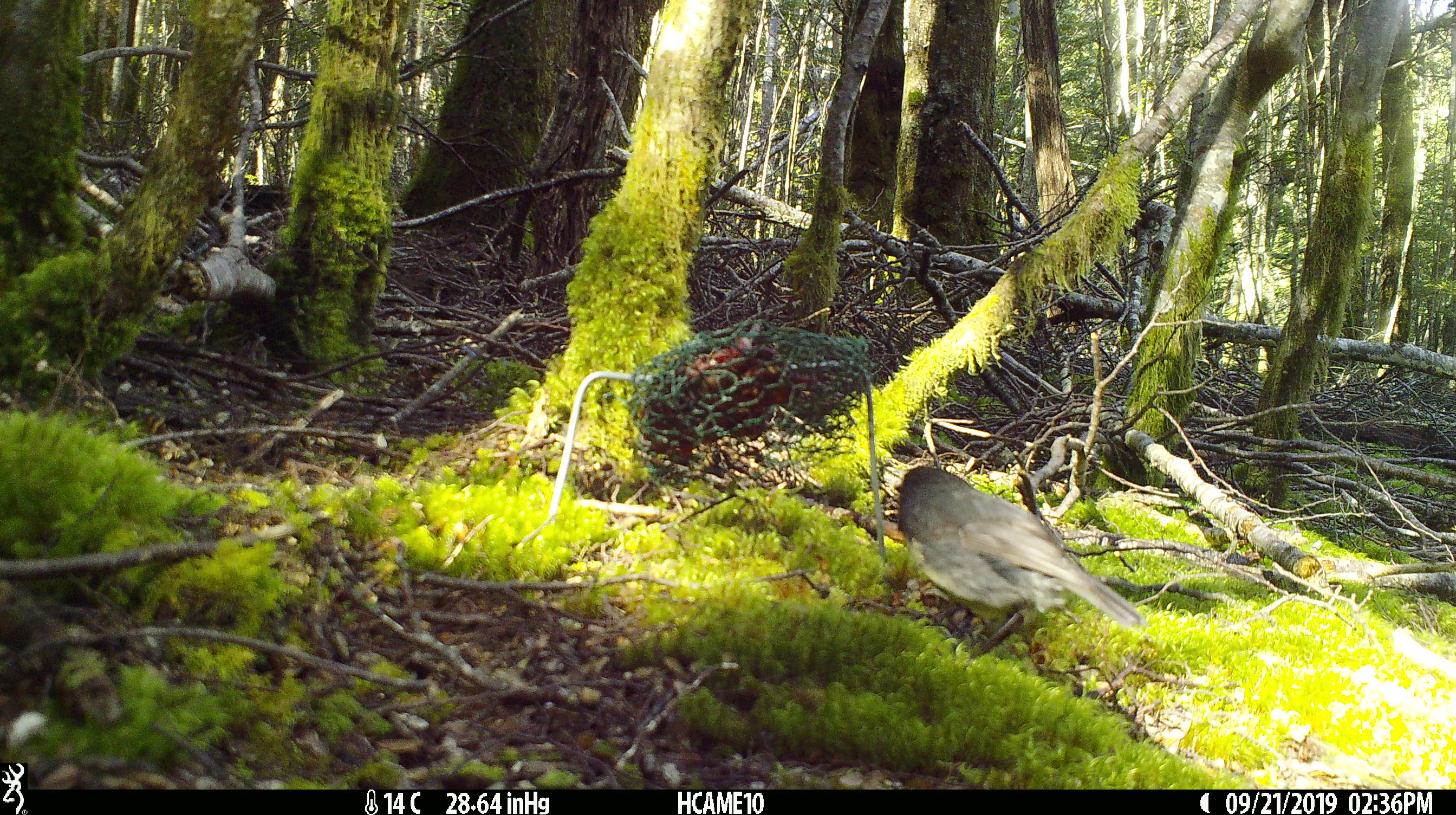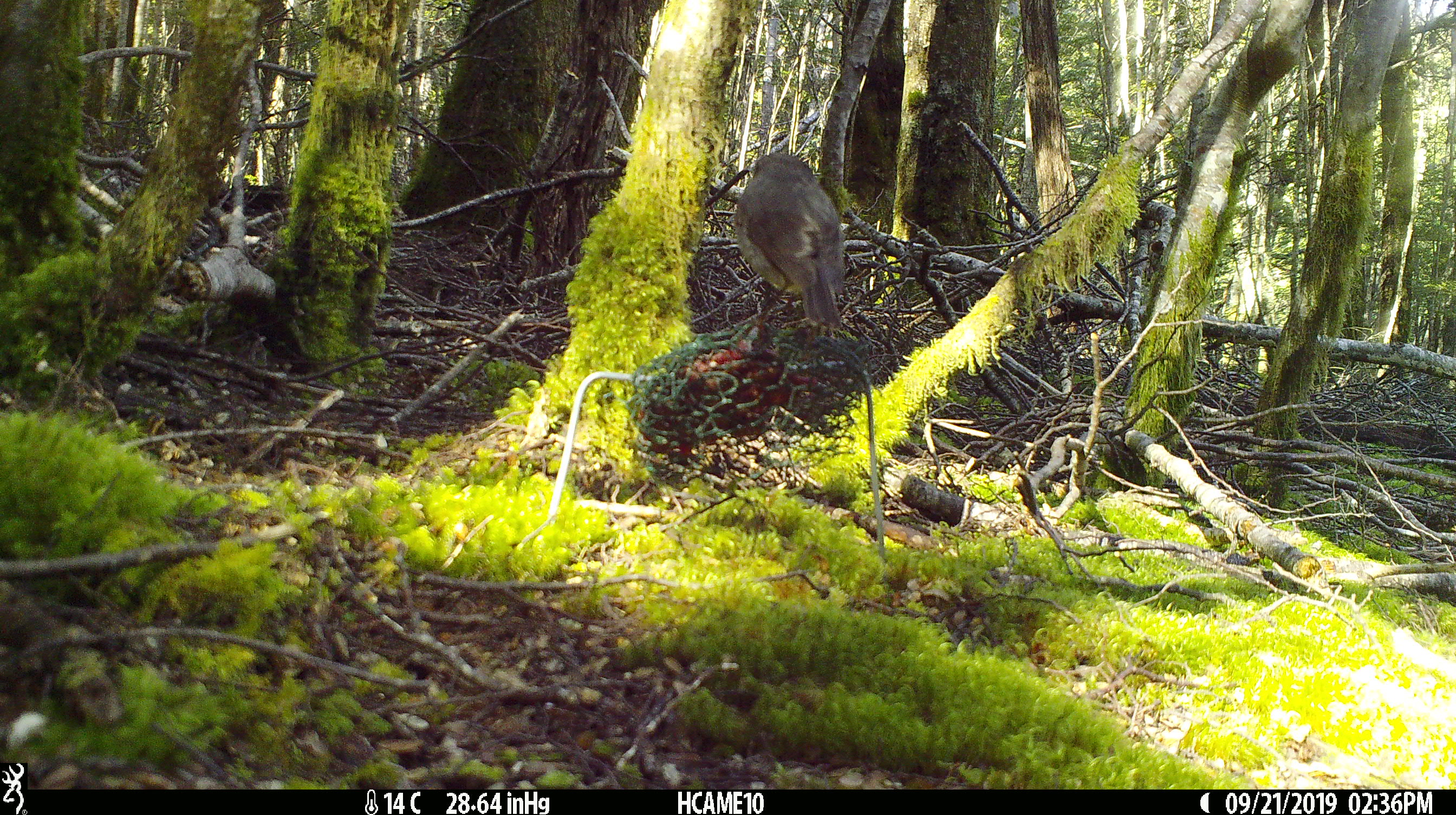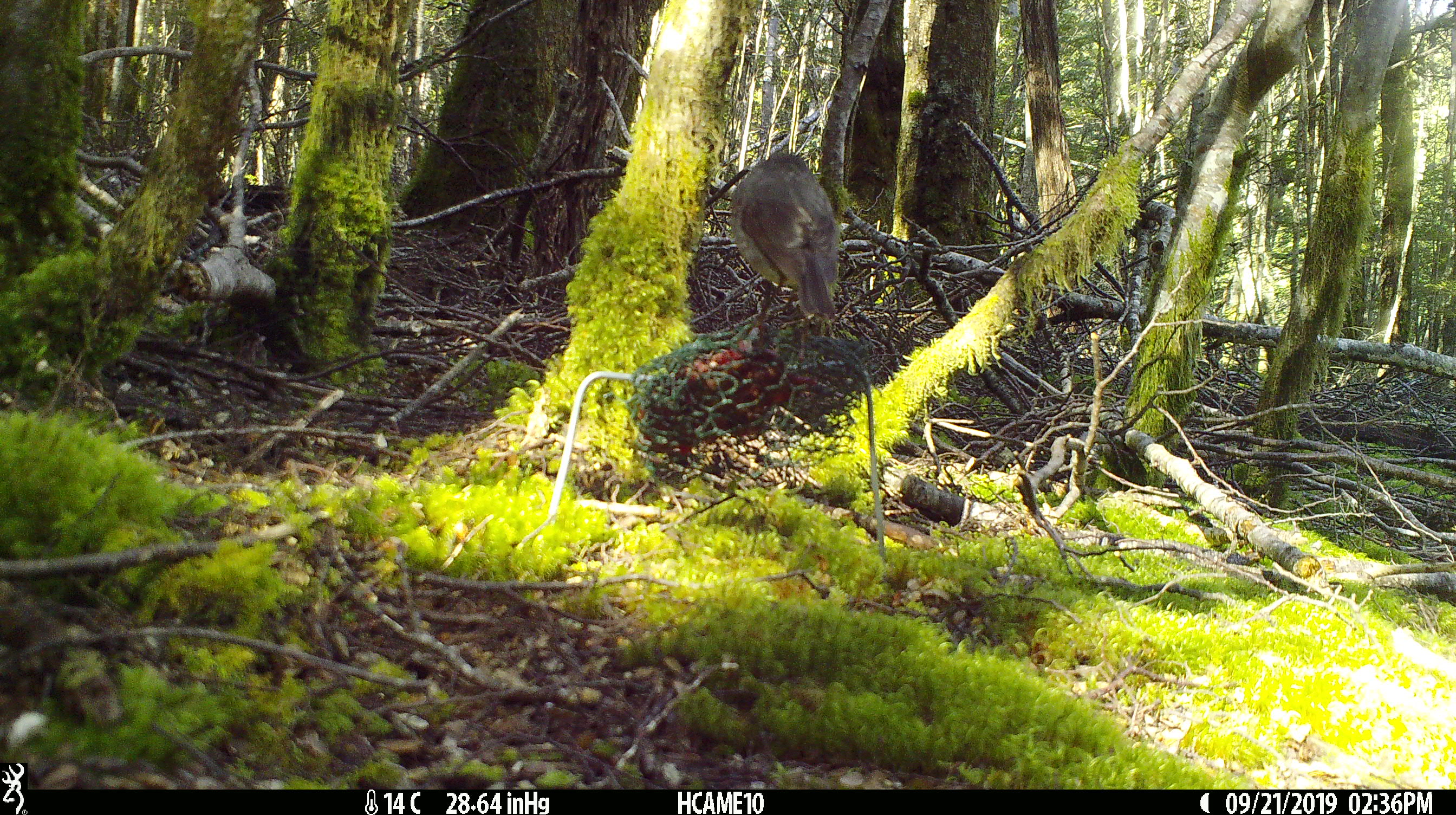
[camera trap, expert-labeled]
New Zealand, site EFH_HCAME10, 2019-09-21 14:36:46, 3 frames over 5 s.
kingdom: Animalia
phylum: Chordata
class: Aves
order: Passeriformes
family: Petroicidae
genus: Petroica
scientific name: Petroica australis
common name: new zealand robin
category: robin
Robin (new zealand robin) (Petroica australis).